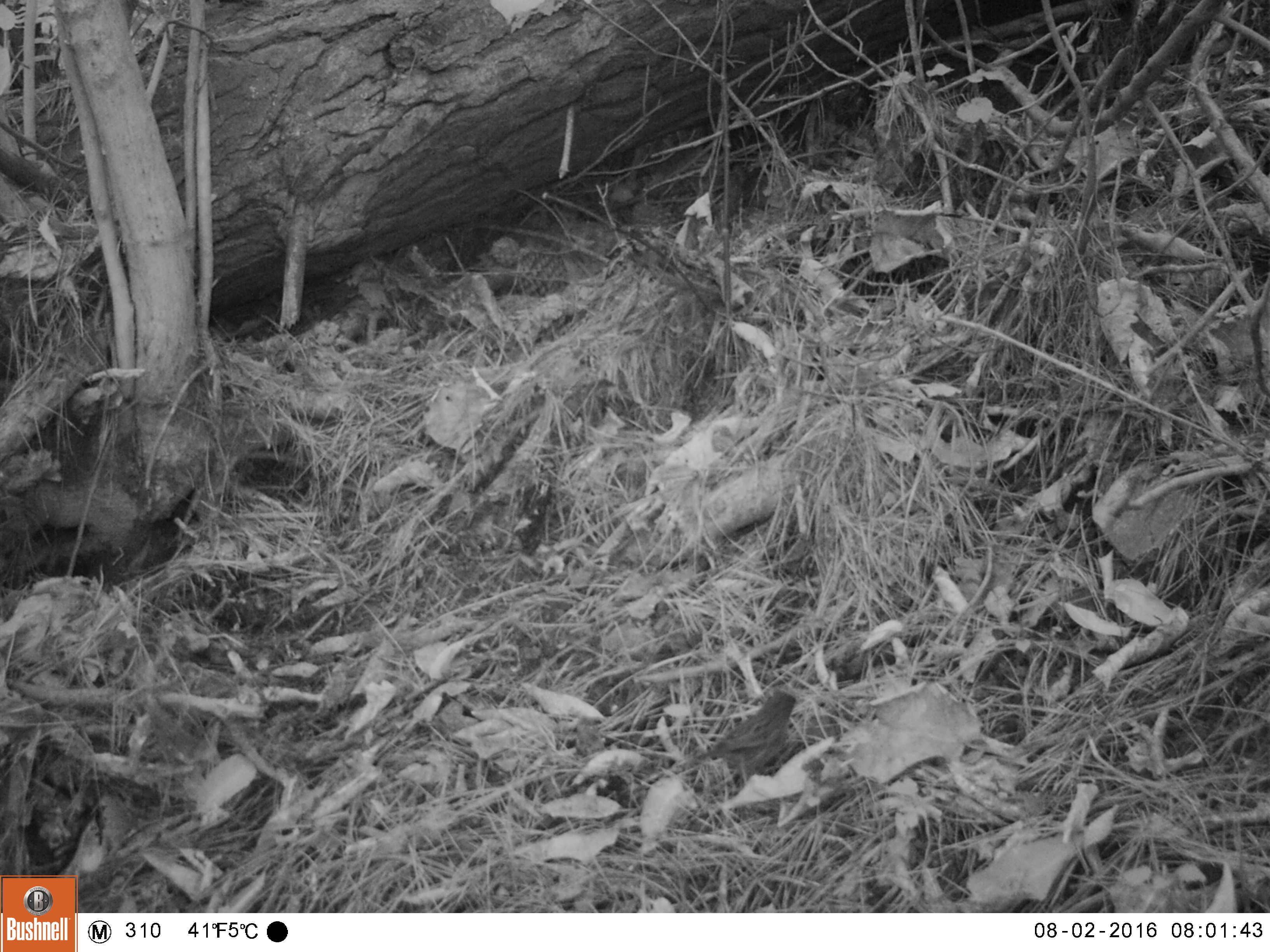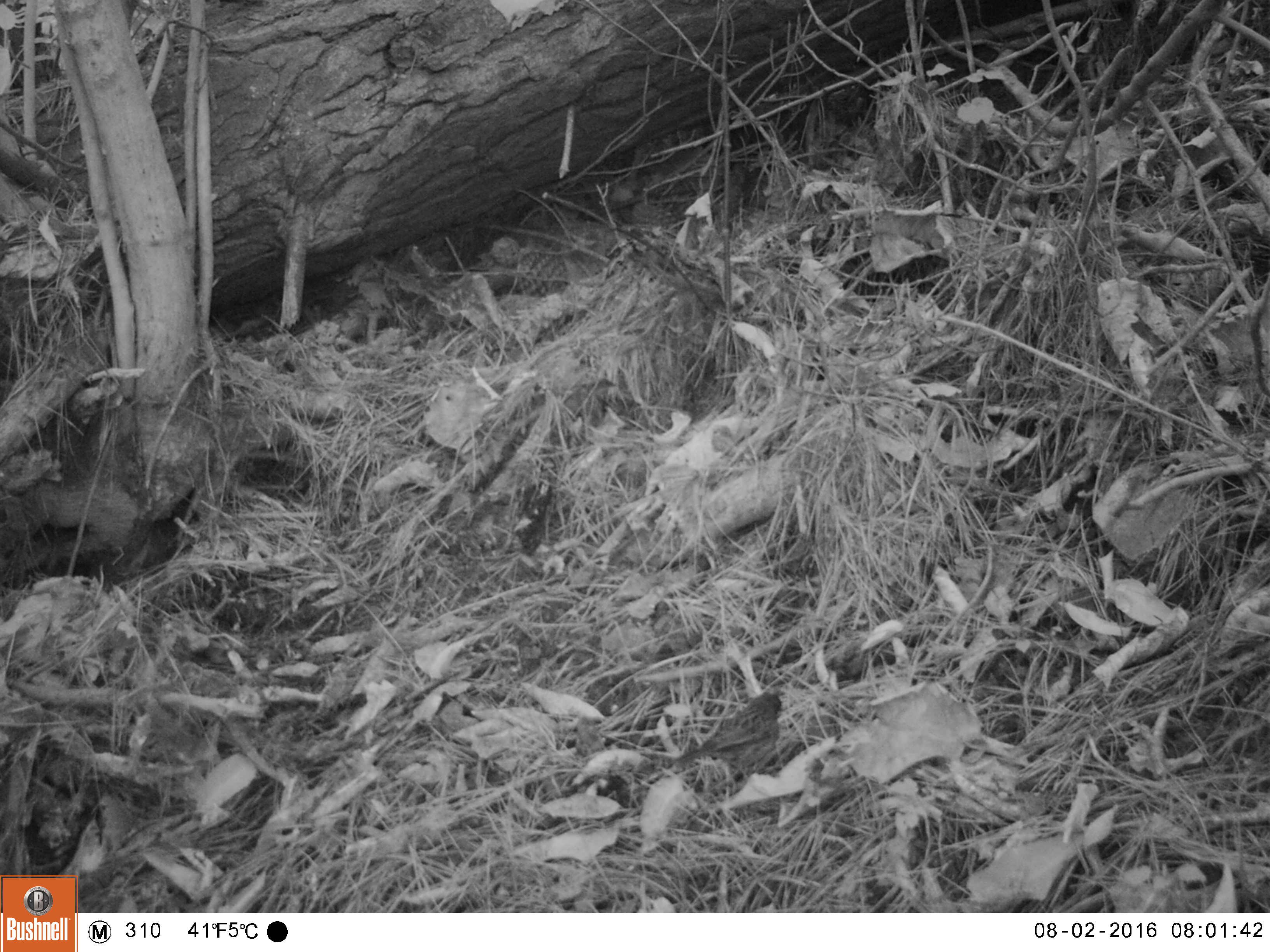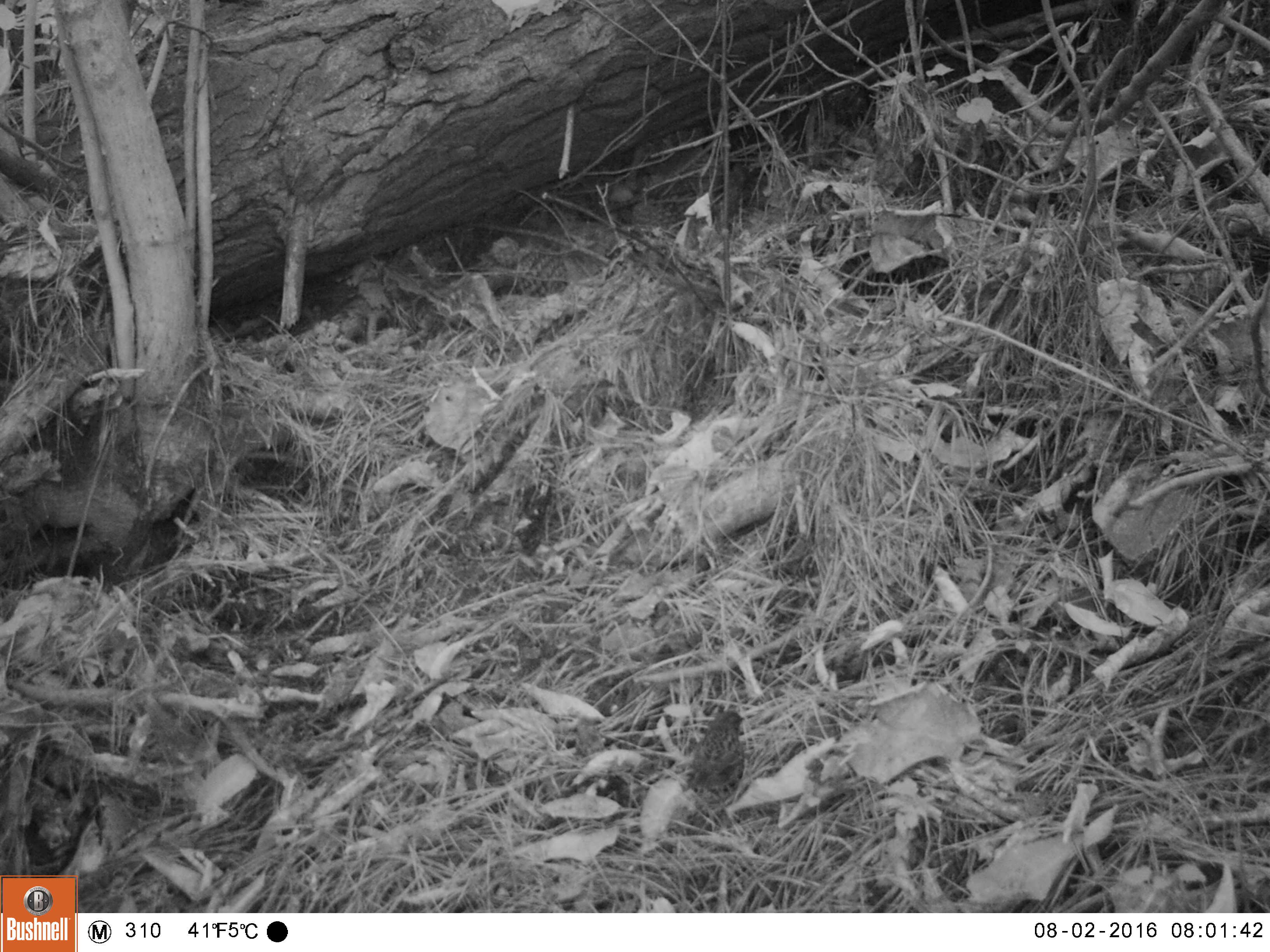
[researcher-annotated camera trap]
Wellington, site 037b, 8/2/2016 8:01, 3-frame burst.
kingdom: Animalia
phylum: Chordata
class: Aves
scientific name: Aves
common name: bird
Bird (Aves).